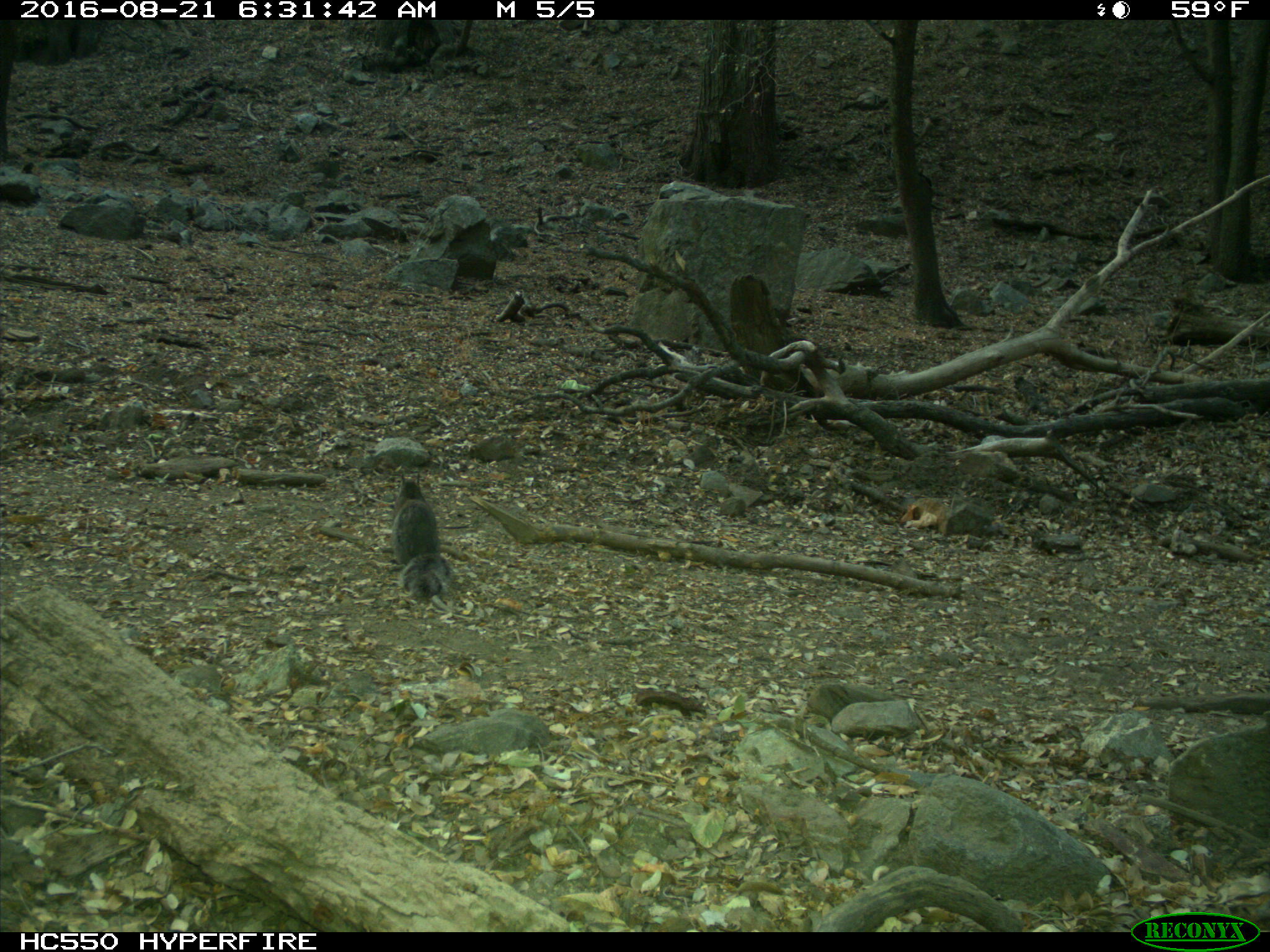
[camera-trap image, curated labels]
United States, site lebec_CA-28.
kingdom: Animalia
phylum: Chordata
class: Mammalia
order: Rodentia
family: Sciuridae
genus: Sciurus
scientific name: Sciurus carolinensis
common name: eastern gray squirrel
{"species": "Sciurus carolinensis (eastern gray squirrel)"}